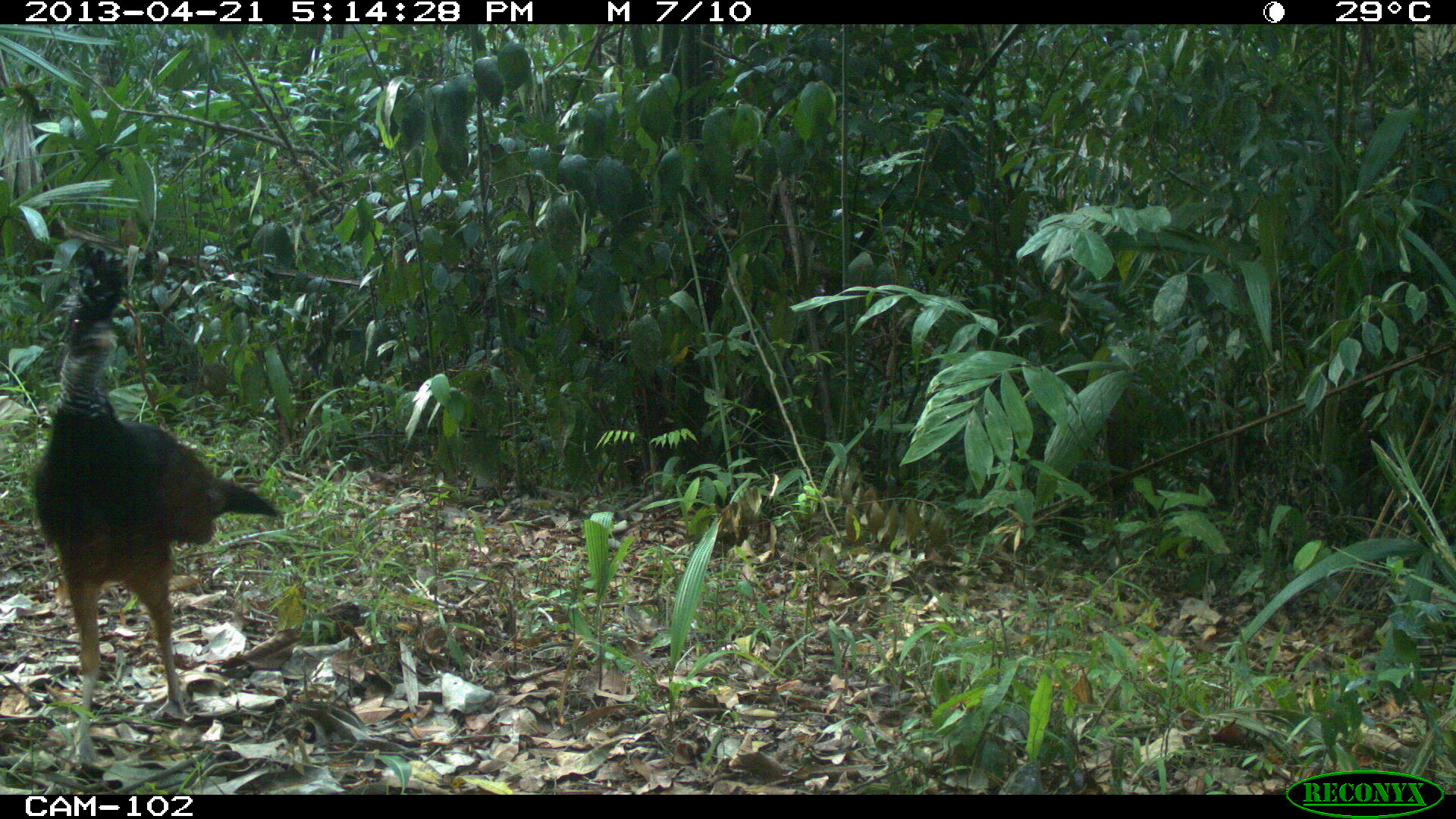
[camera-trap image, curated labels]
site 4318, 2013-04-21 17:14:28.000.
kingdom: Animalia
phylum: Chordata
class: Aves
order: Galliformes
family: Cracidae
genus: Crax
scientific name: Crax rubra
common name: great curassow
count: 2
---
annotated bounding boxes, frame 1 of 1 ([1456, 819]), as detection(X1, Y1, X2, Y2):
crax rubra: detection(31, 243, 279, 766)